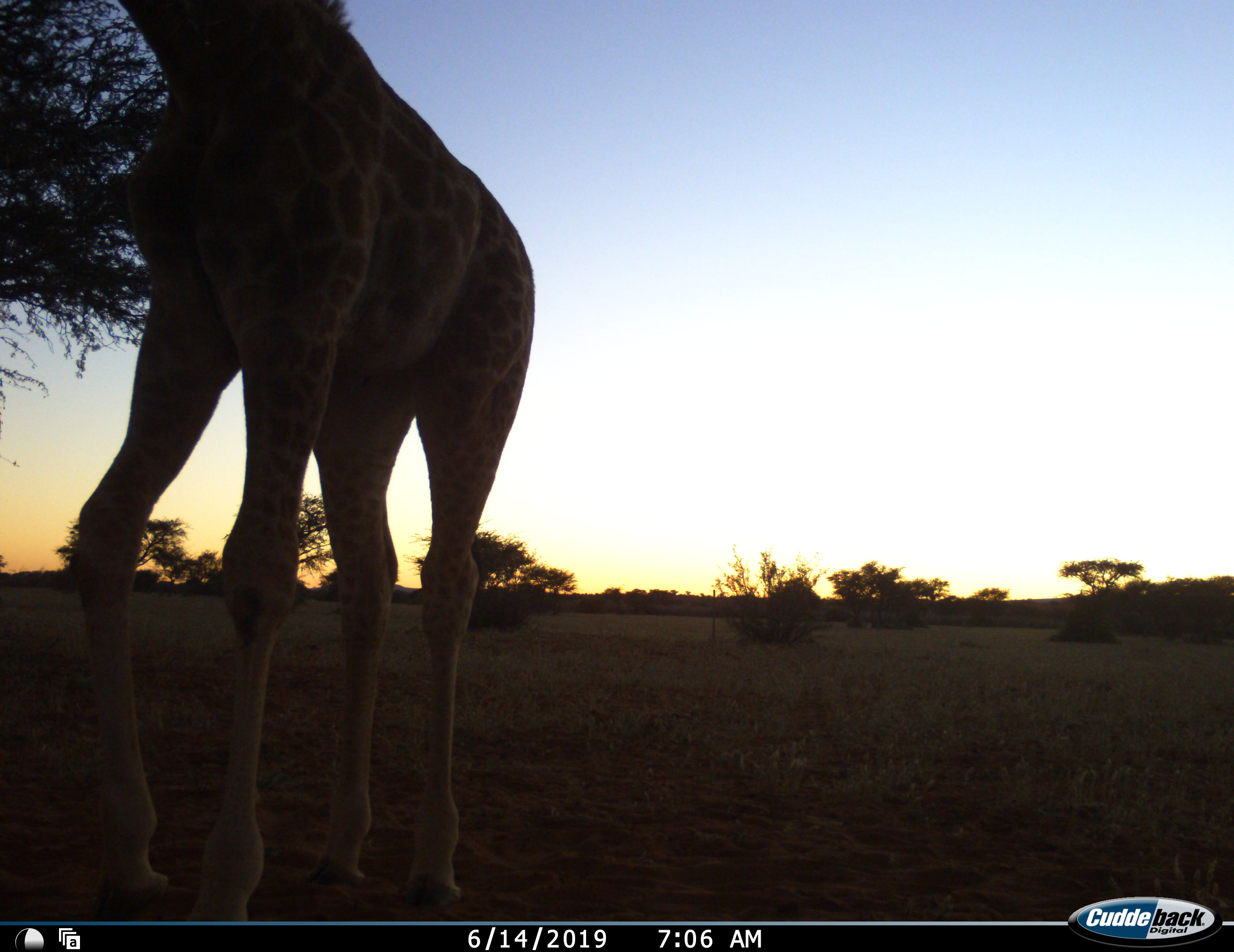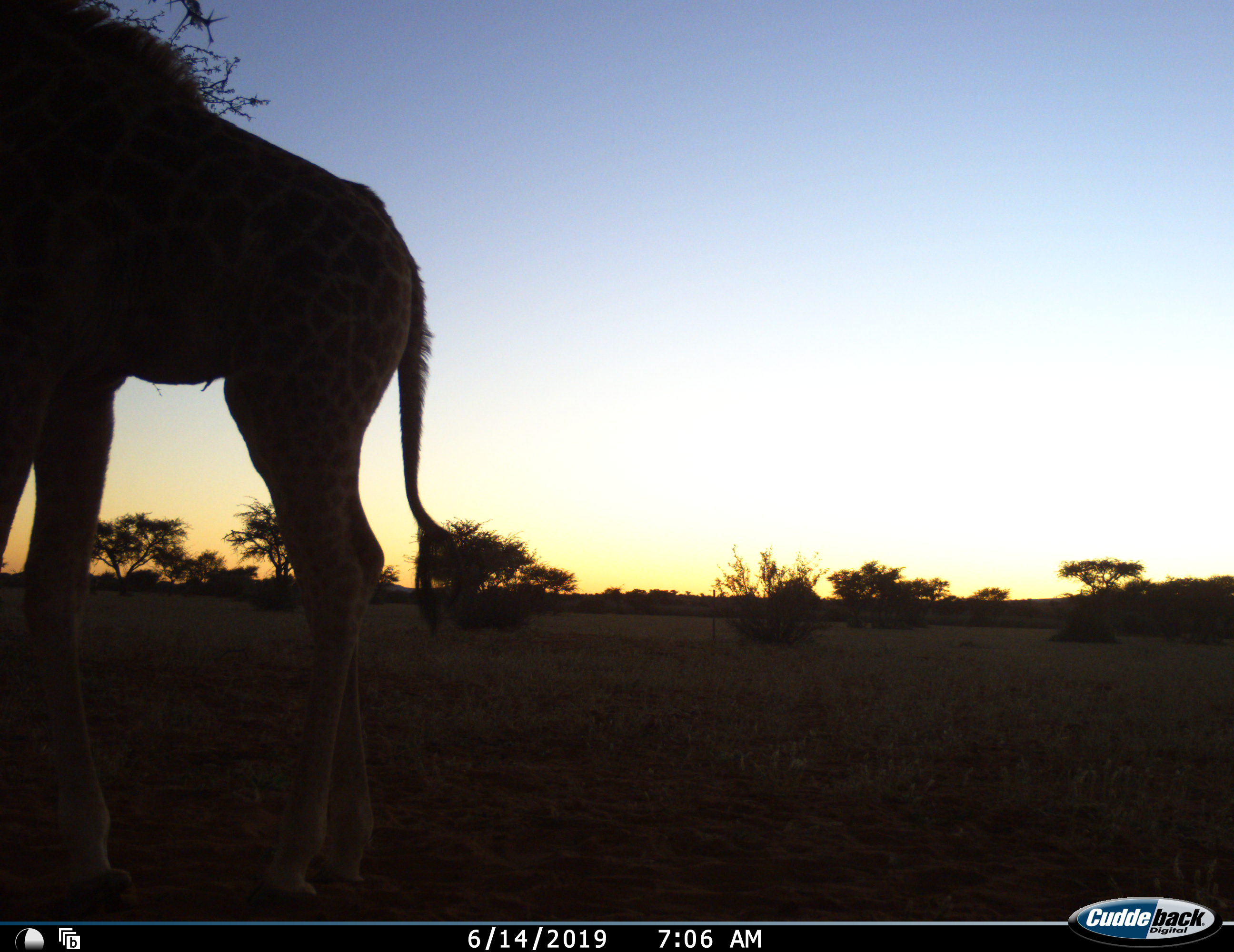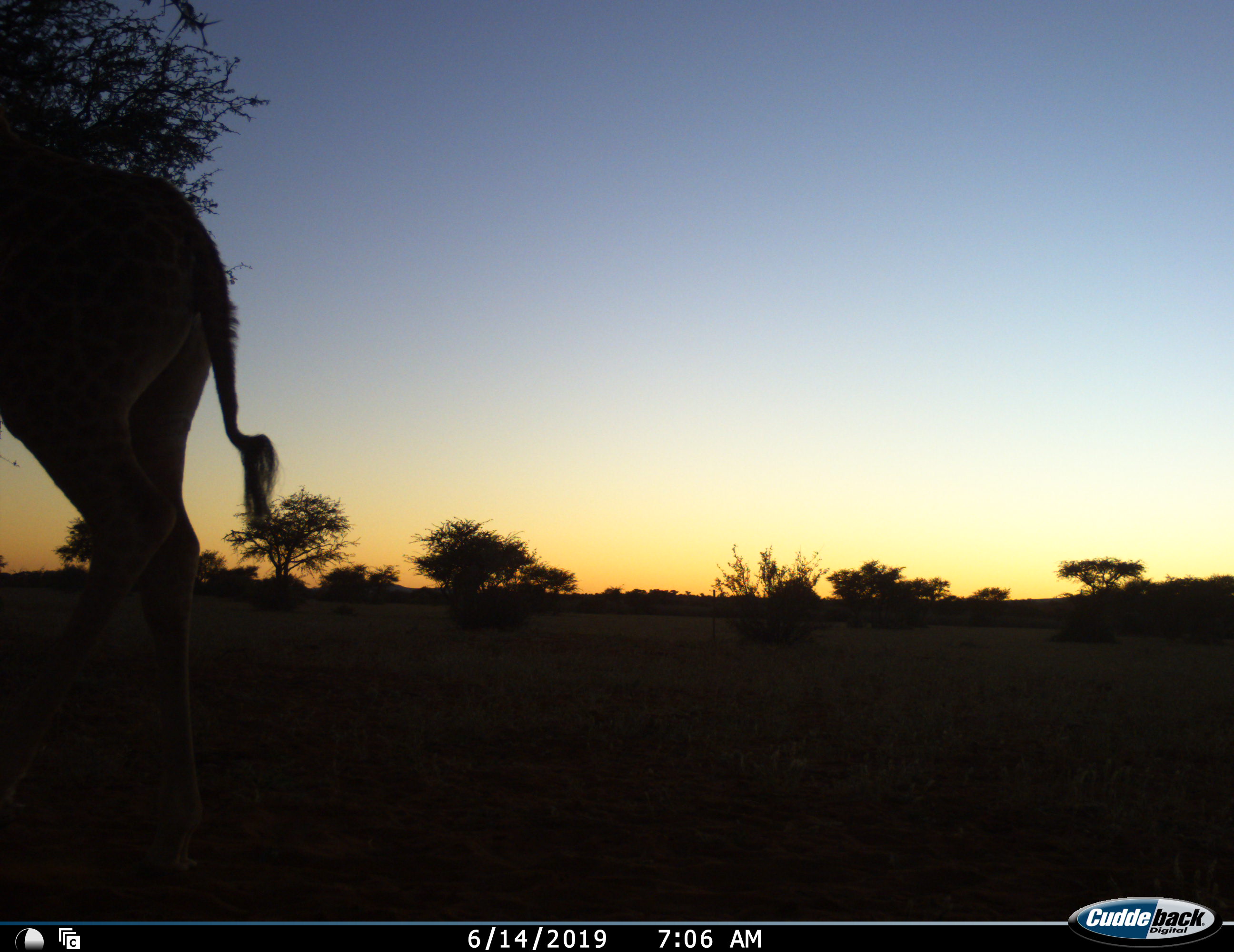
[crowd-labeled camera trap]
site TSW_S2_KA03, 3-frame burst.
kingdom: Animalia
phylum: Chordata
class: Mammalia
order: Artiodactyla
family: Giraffidae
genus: Giraffa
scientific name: Giraffa camelopardalis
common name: giraffe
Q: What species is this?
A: Giraffe (Giraffa camelopardalis).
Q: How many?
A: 1.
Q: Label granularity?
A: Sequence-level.